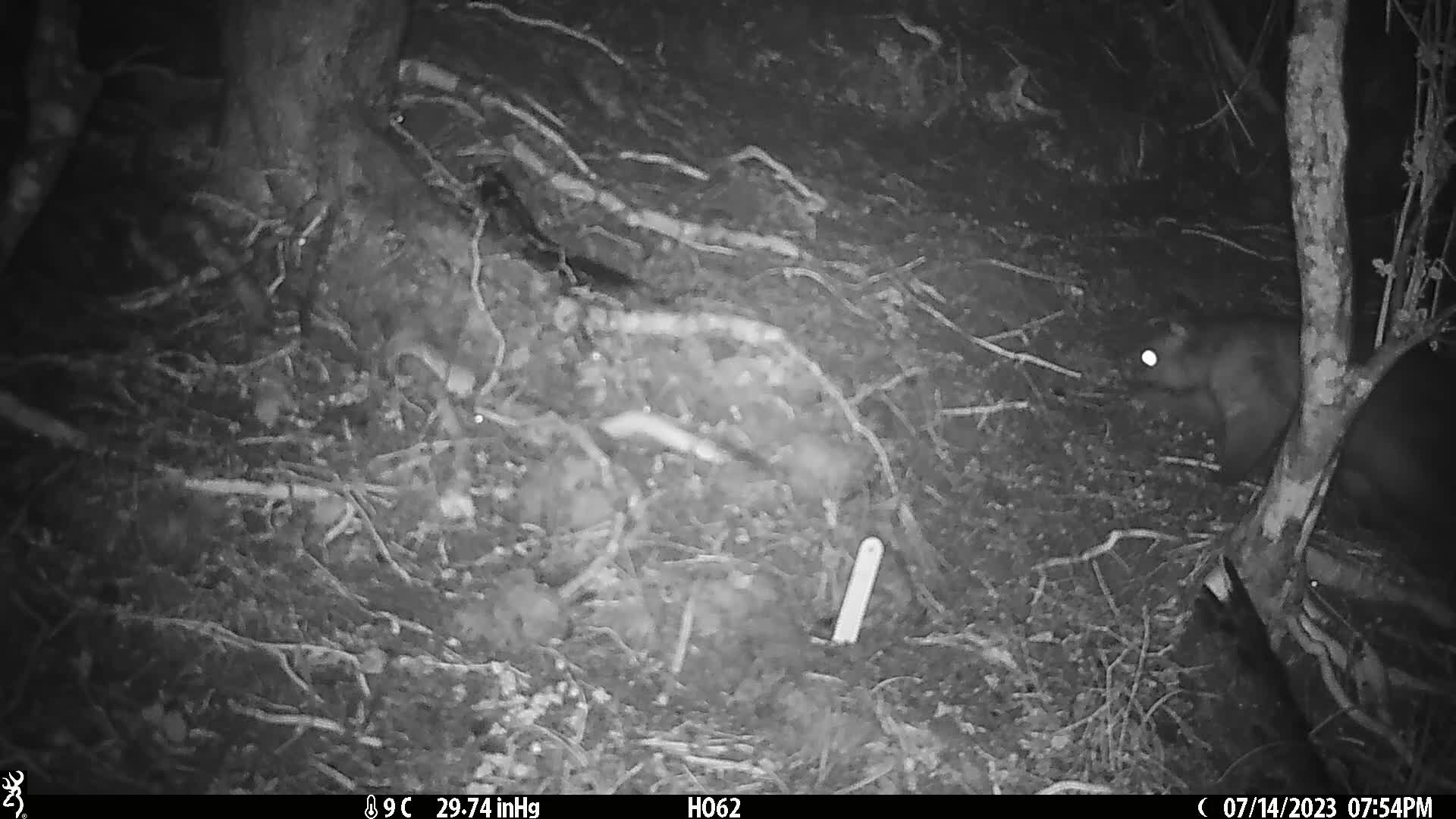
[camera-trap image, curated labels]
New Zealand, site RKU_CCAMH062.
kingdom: Animalia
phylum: Chordata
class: Mammalia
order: Diprotodontia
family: Phalangeridae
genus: Trichosurus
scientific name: Trichosurus vulpecula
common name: common brushtail possum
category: possum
Possum (common brushtail possum) (Trichosurus vulpecula).